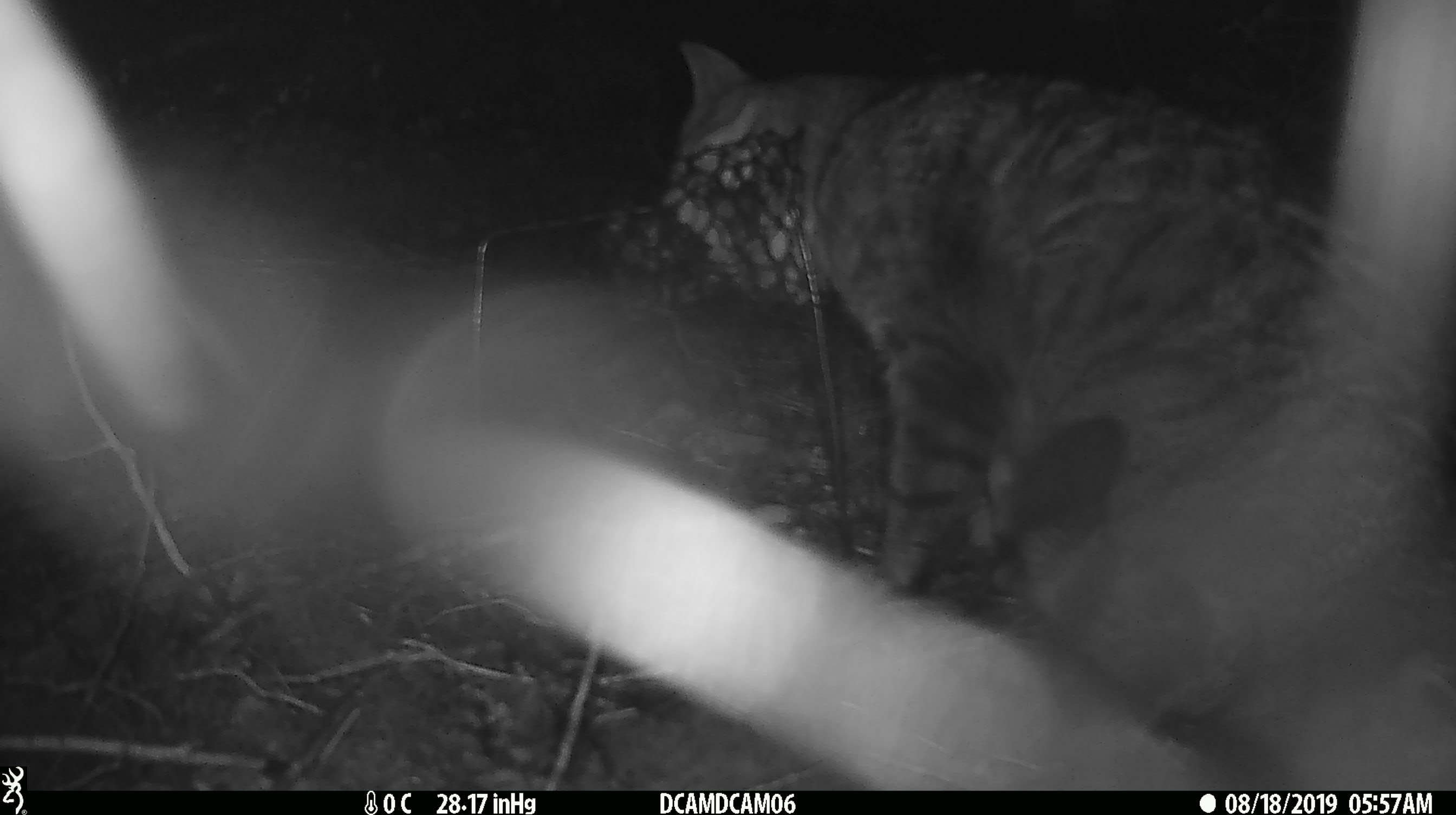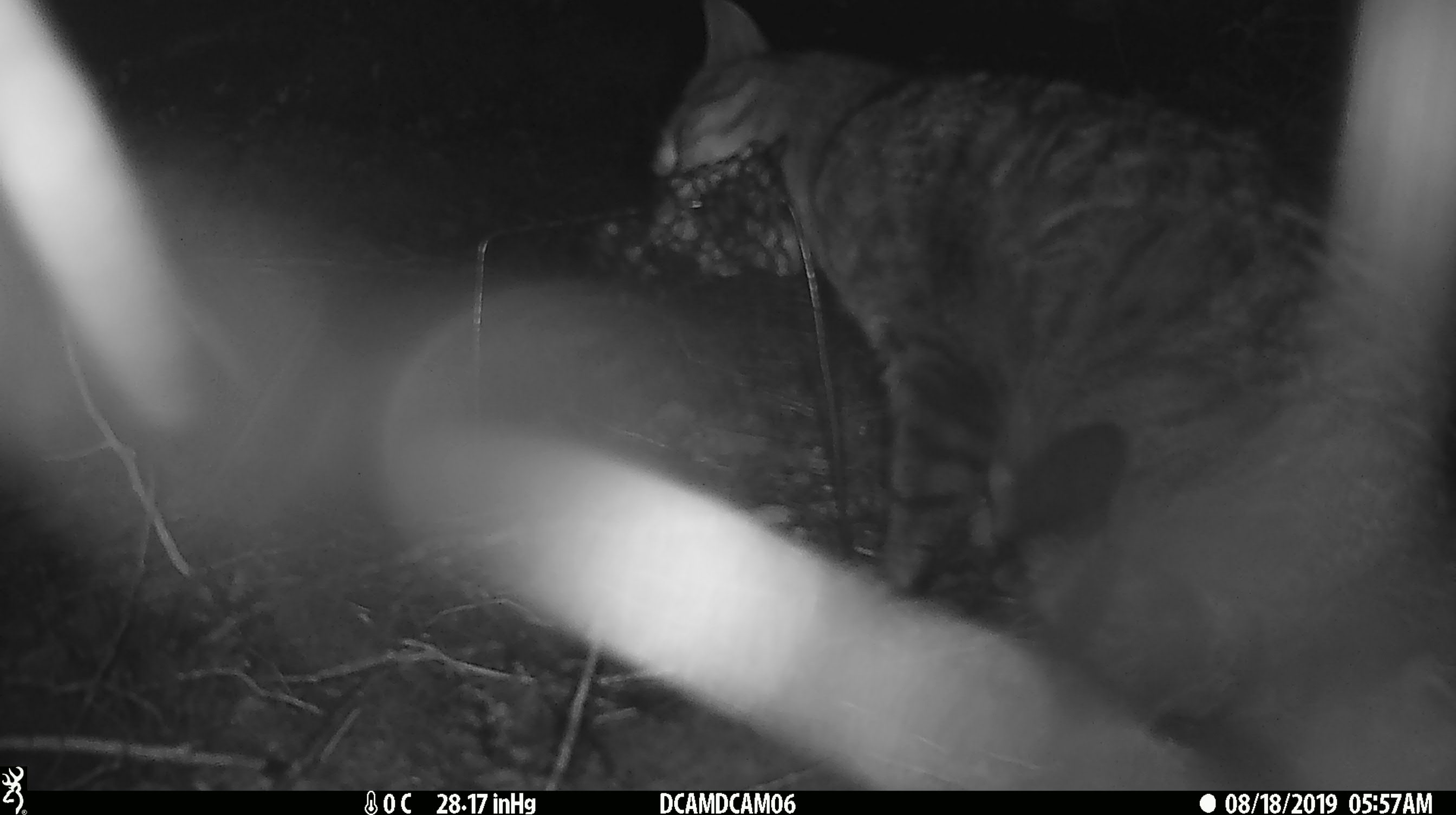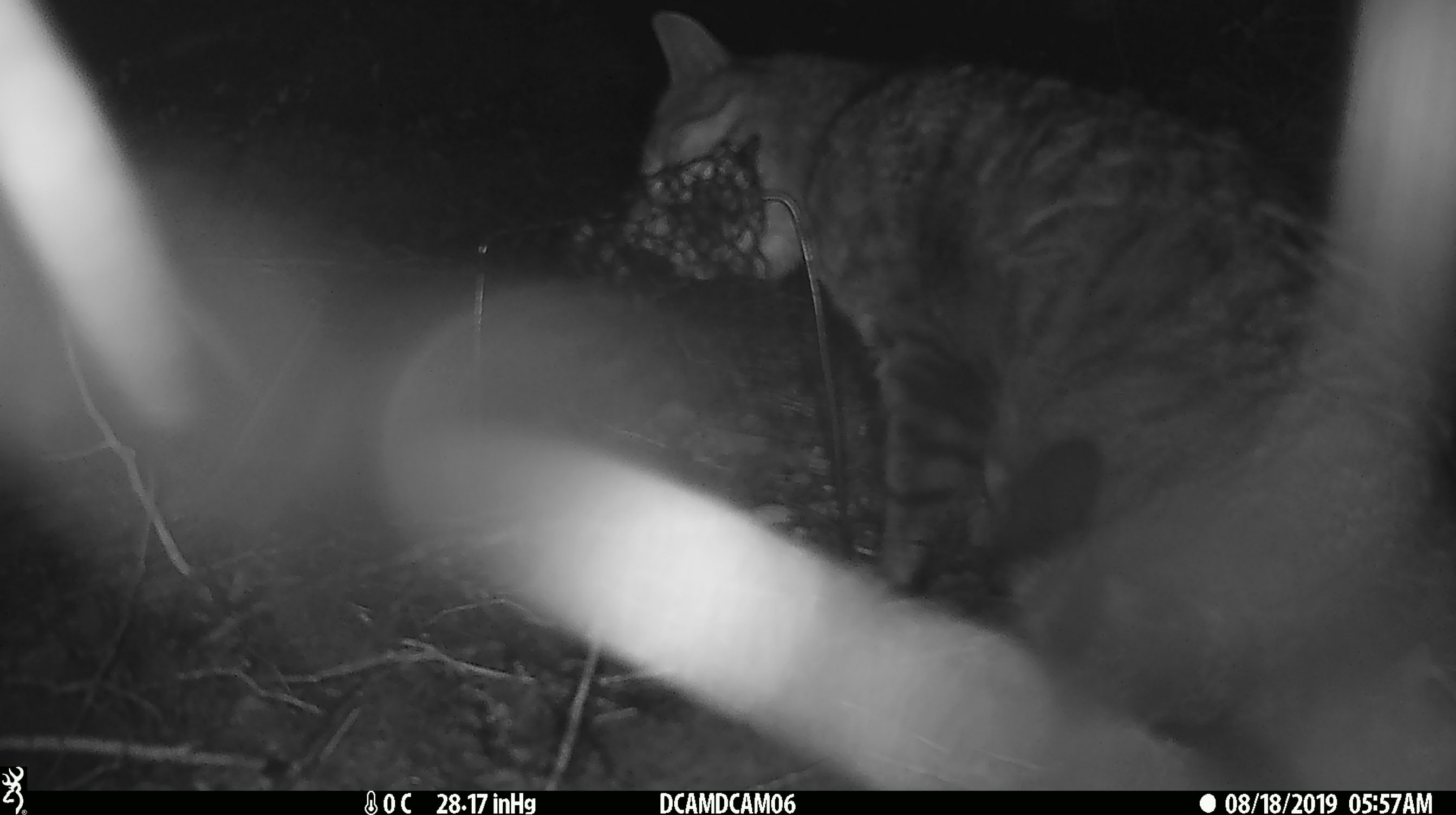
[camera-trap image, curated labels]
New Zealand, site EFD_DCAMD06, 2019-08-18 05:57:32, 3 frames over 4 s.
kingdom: Animalia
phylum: Chordata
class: Mammalia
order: Carnivora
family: Felidae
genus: Felis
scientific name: Felis catus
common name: domestic cat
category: cat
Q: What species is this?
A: Cat (domestic cat) (Felis catus).